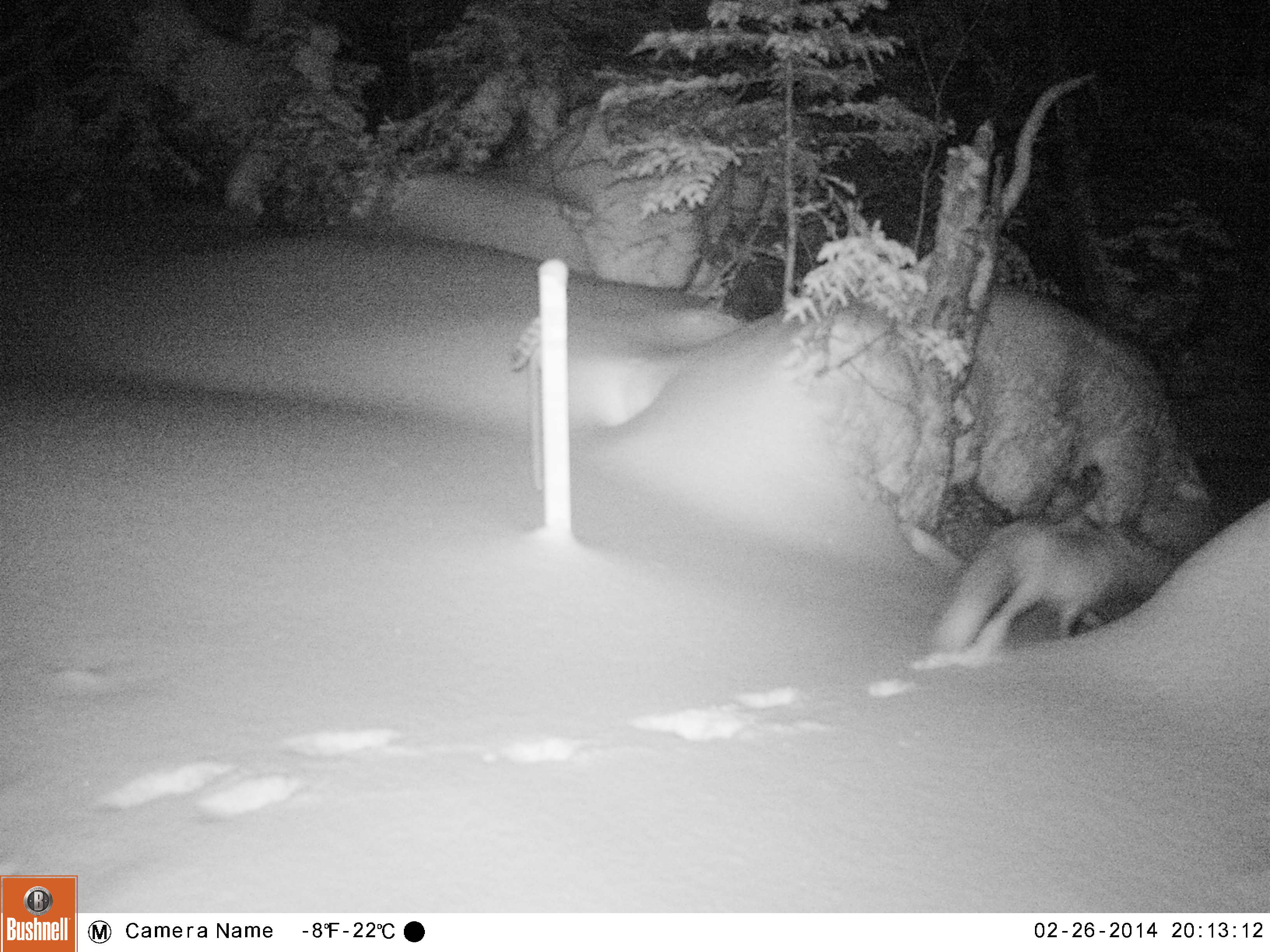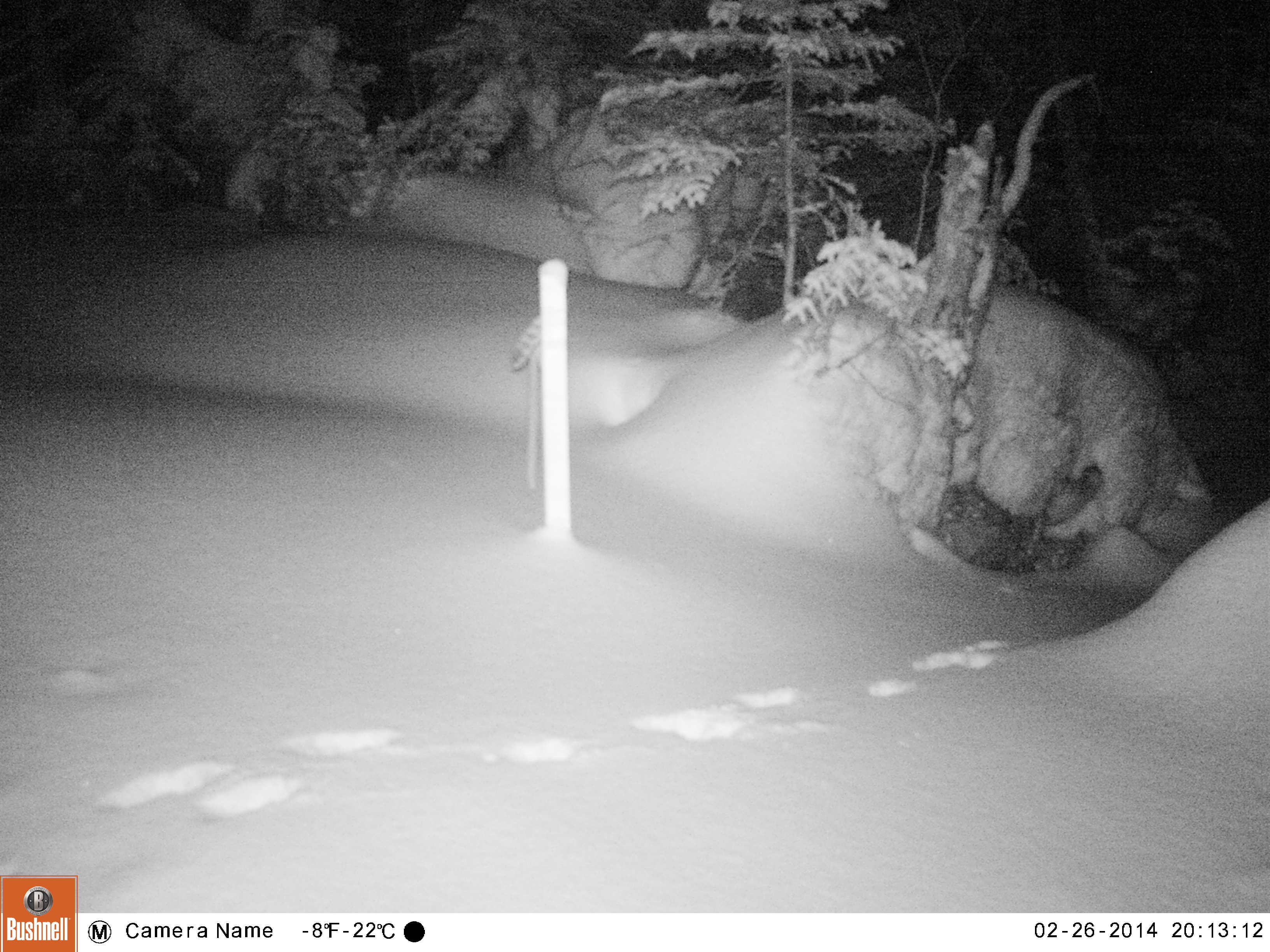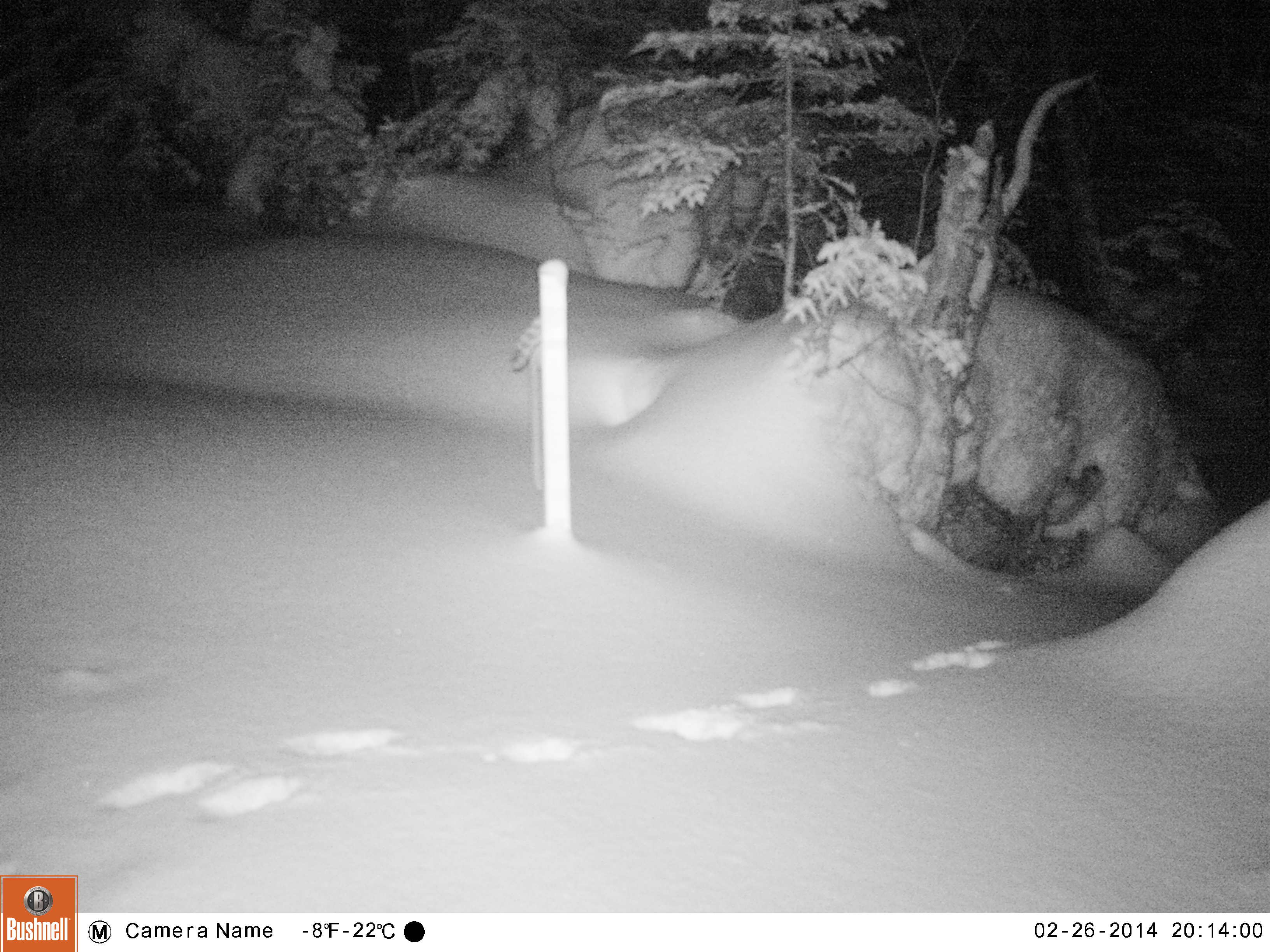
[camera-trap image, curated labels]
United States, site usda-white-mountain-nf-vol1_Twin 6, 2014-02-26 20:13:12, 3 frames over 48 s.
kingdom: Animalia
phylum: Chordata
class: Mammalia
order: Carnivora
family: Canidae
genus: Vulpes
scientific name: Vulpes vulpes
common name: red fox